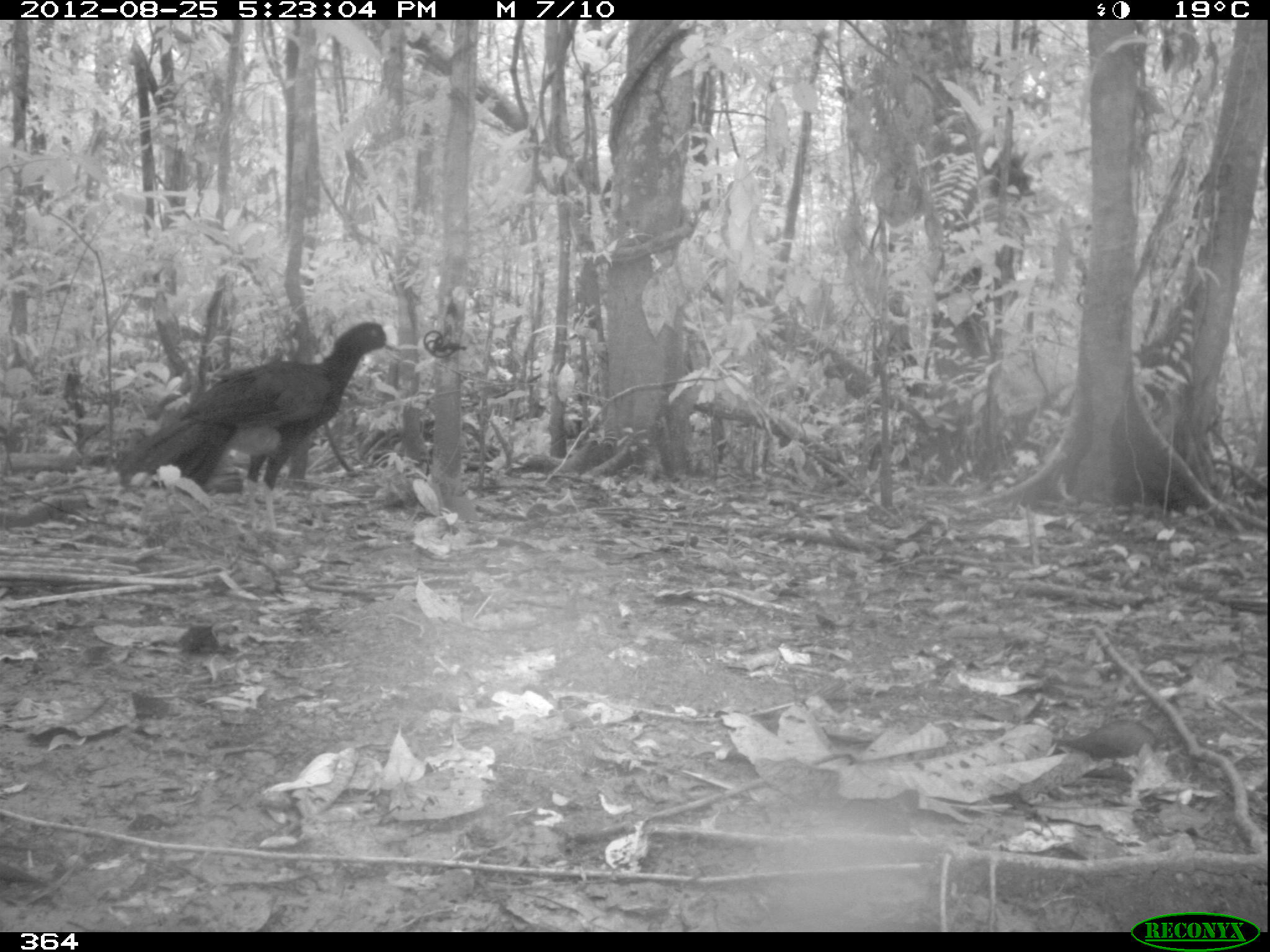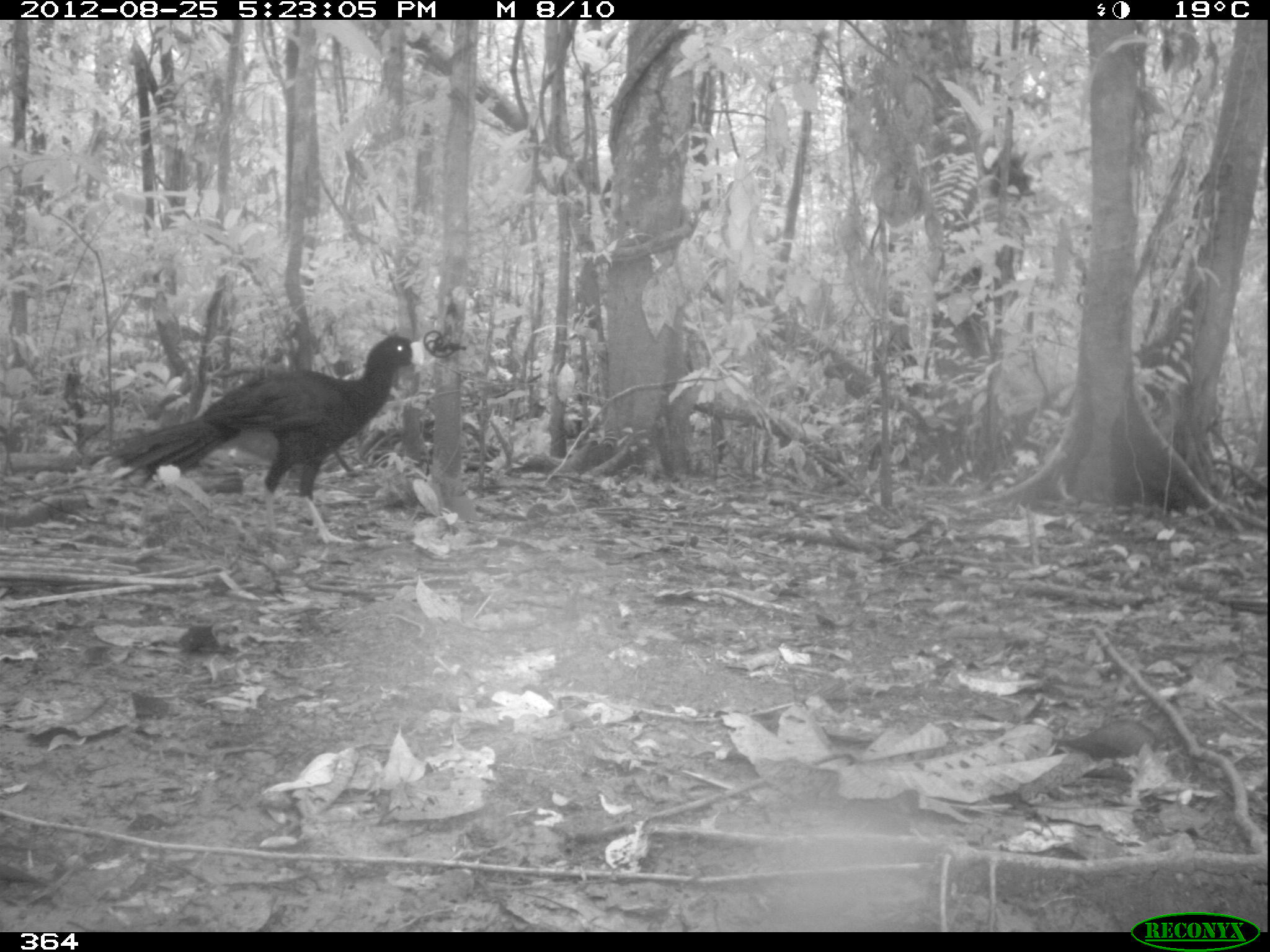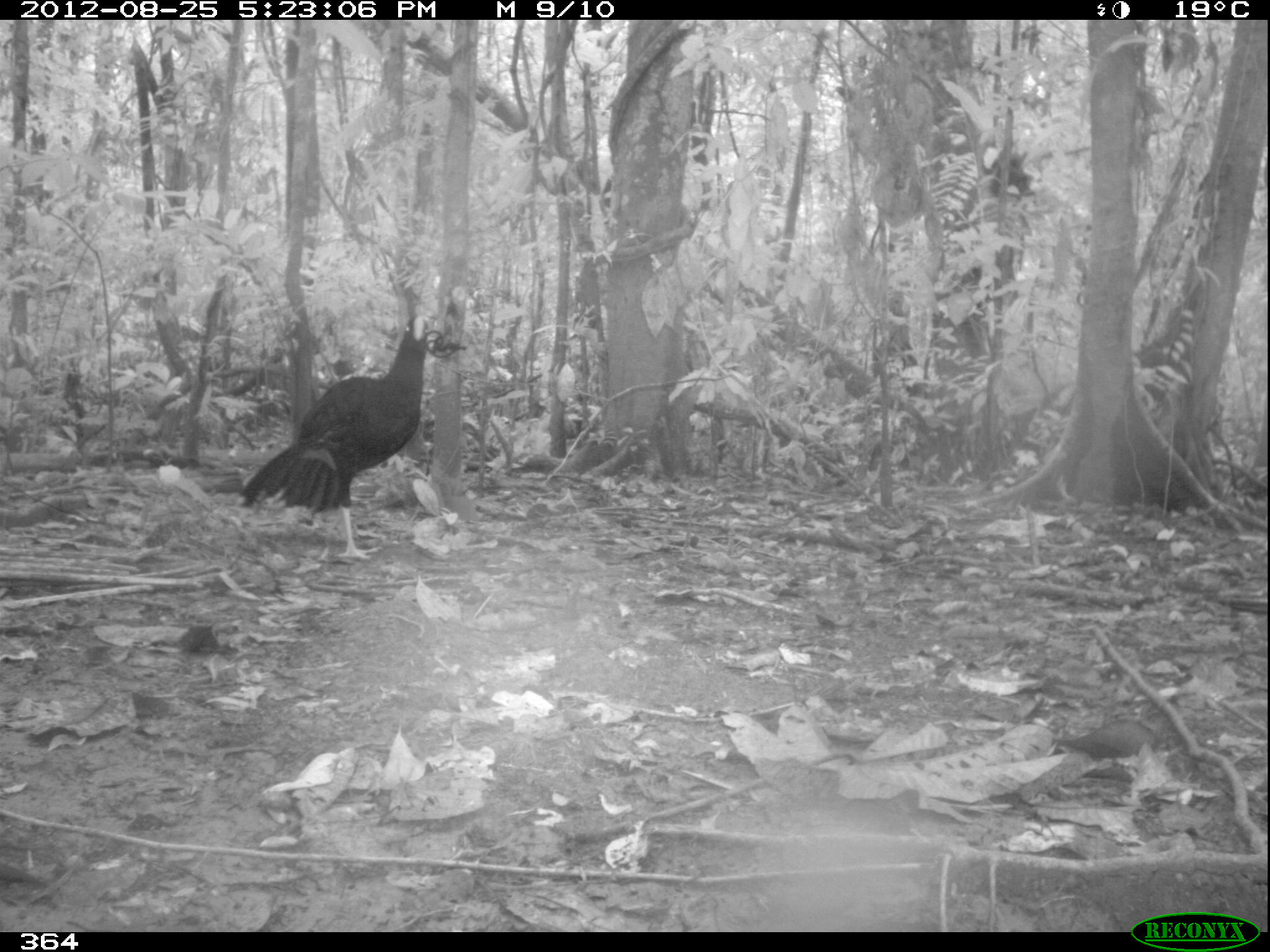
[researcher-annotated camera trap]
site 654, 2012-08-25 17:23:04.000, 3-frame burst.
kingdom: Animalia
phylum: Chordata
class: Aves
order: Galliformes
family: Cracidae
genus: Mitu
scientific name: Mitu tuberosum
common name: razor-billed curassow